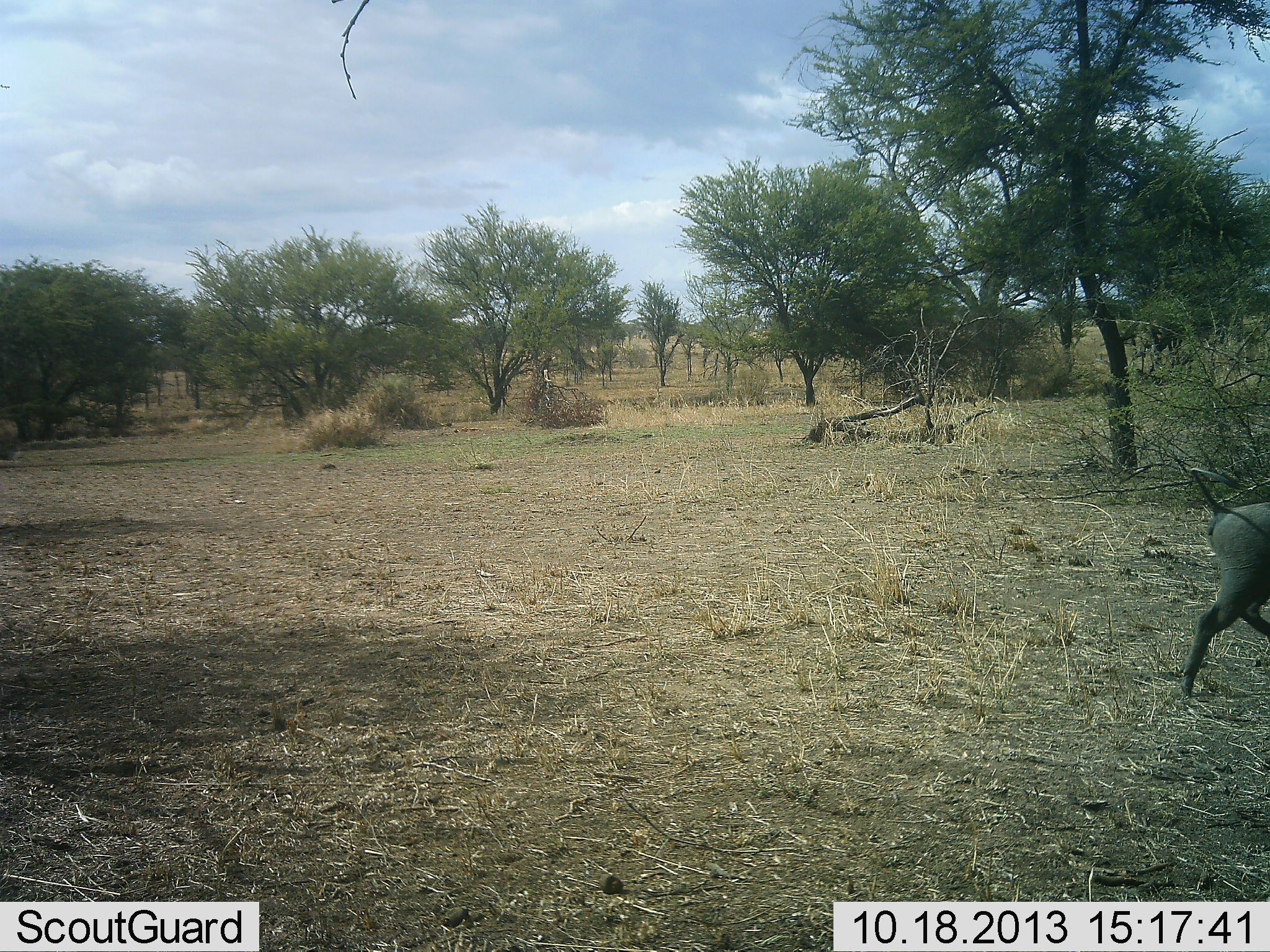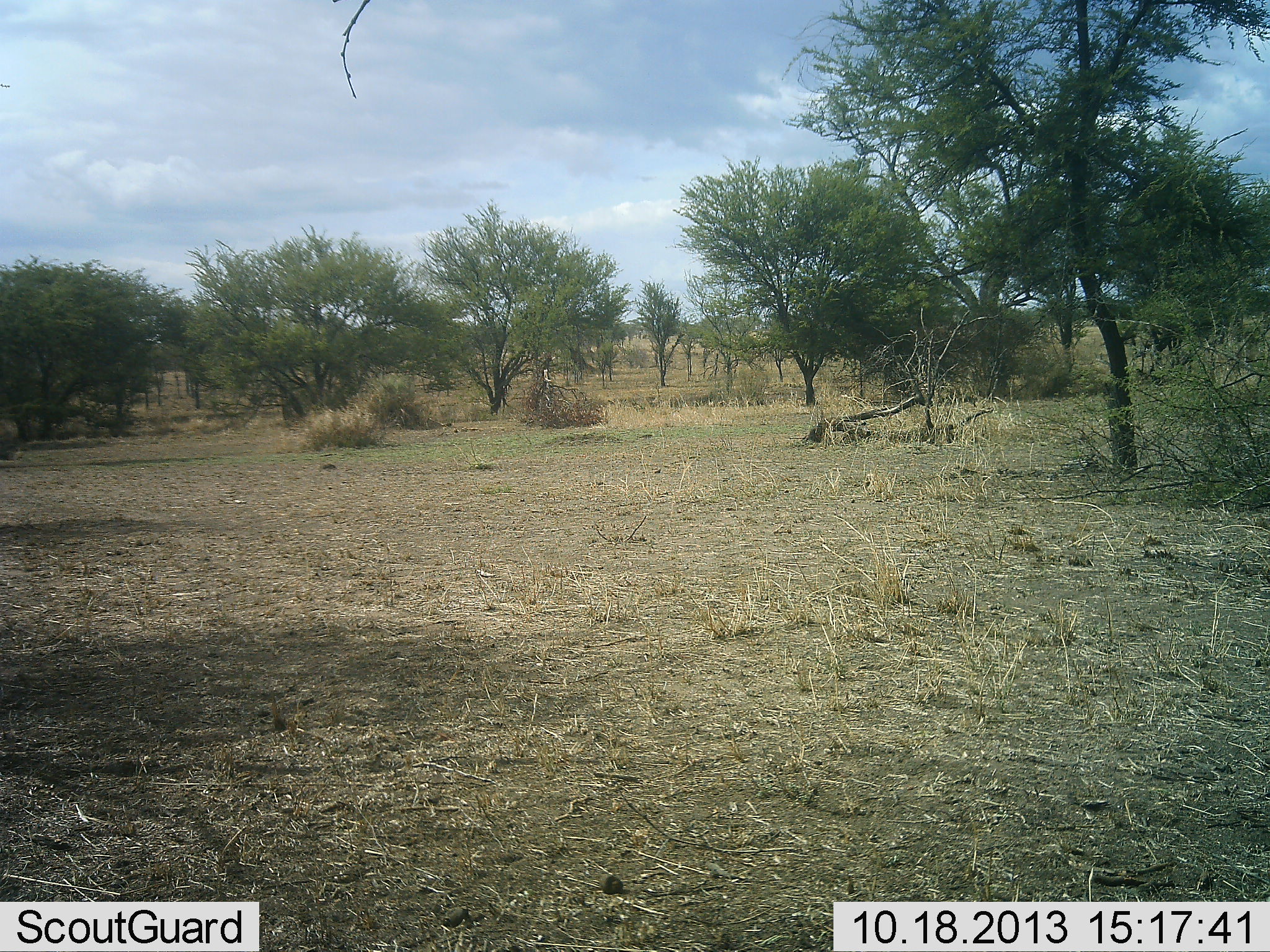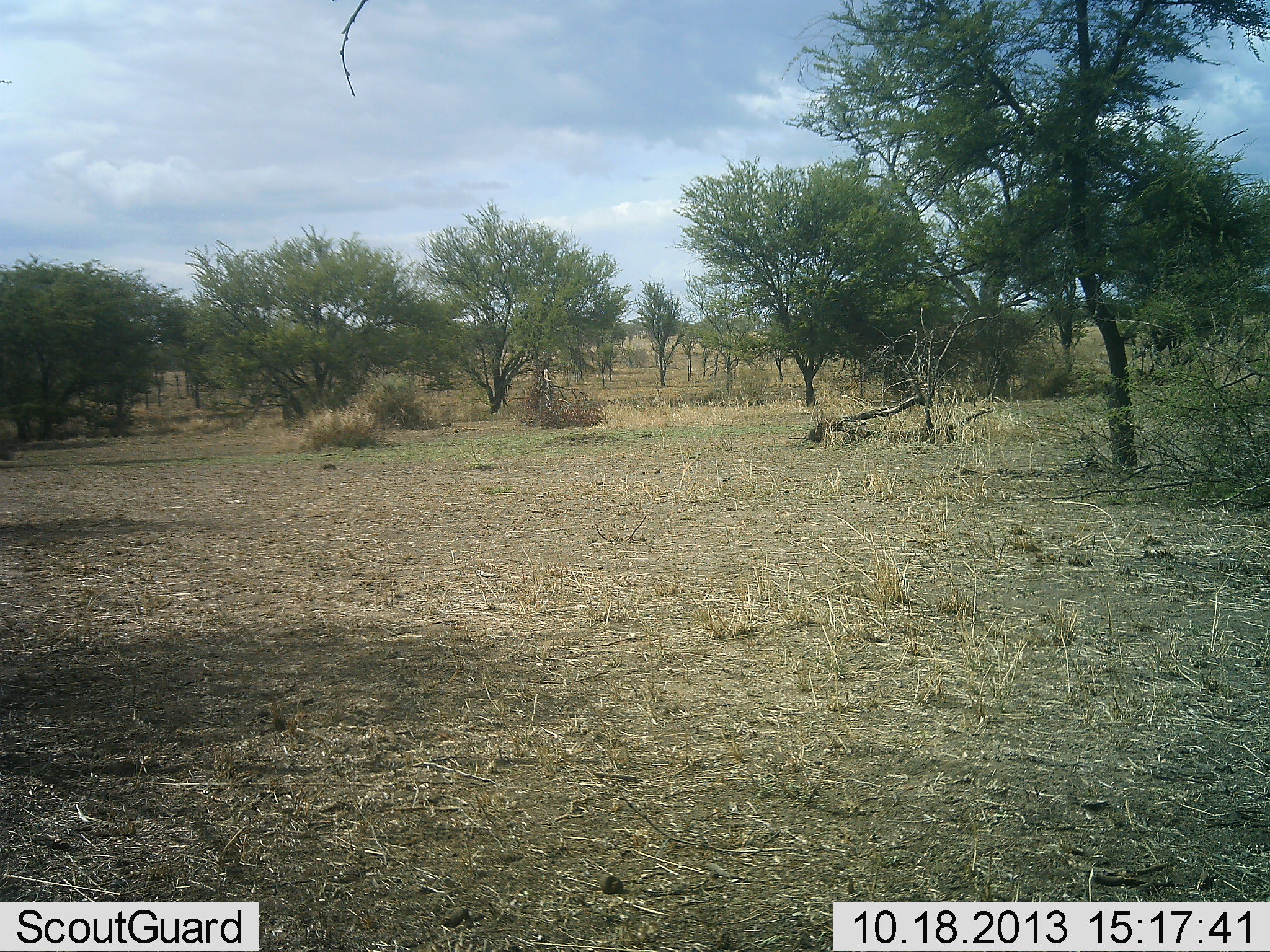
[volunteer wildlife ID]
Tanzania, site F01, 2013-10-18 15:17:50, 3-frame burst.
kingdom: Animalia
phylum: Chordata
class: Mammalia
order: Artiodactyla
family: Suidae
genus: Phacochoerus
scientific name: Phacochoerus africanus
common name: warthog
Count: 1.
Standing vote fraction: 0%.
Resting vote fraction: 0%.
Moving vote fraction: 100%.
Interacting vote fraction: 0%.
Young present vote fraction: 0%.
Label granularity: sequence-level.